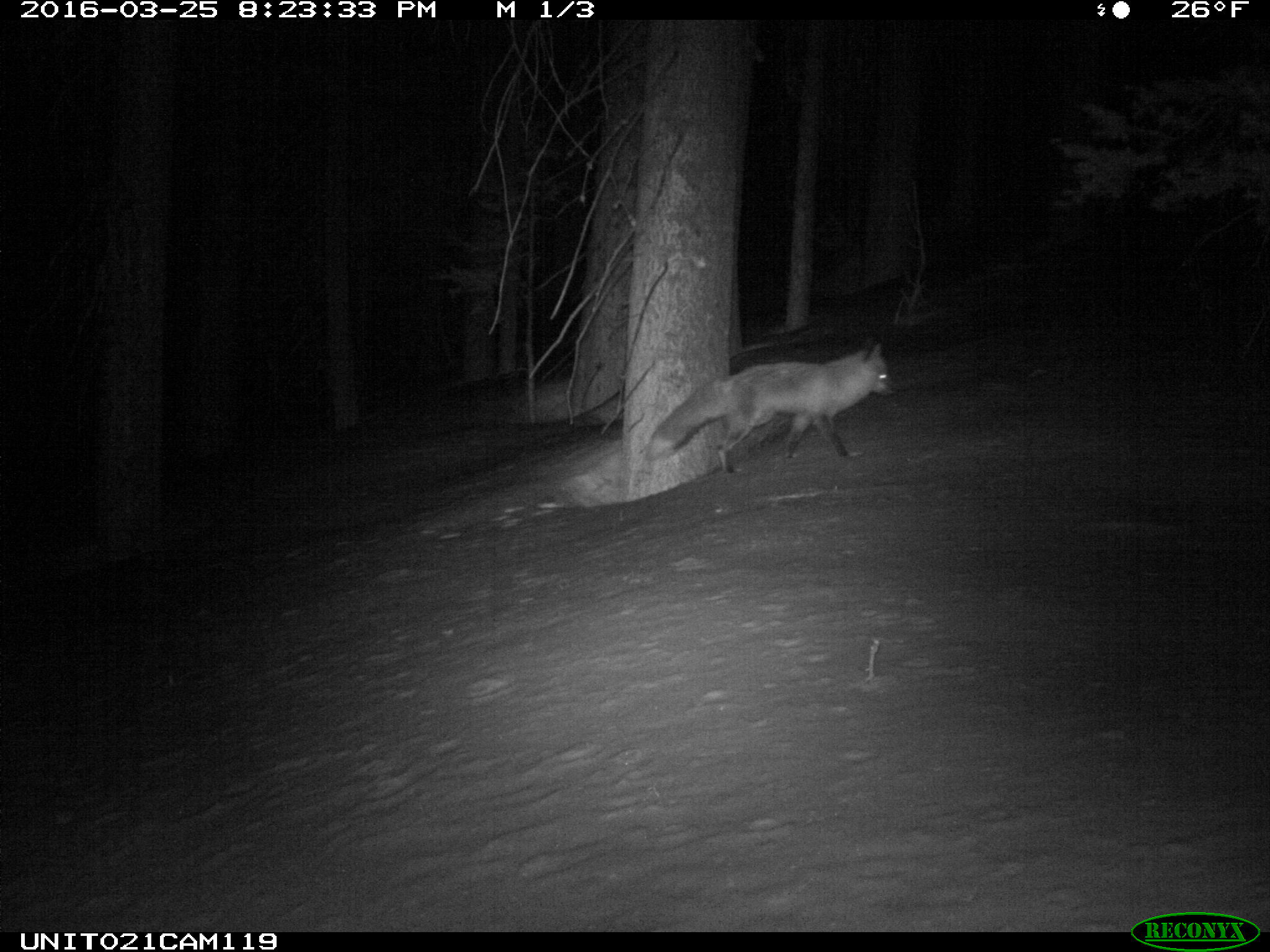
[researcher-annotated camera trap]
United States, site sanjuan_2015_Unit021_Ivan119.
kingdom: Animalia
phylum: Chordata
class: Mammalia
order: Carnivora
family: Canidae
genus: Vulpes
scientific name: Vulpes vulpes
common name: red fox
Vulpes vulpes (red fox).